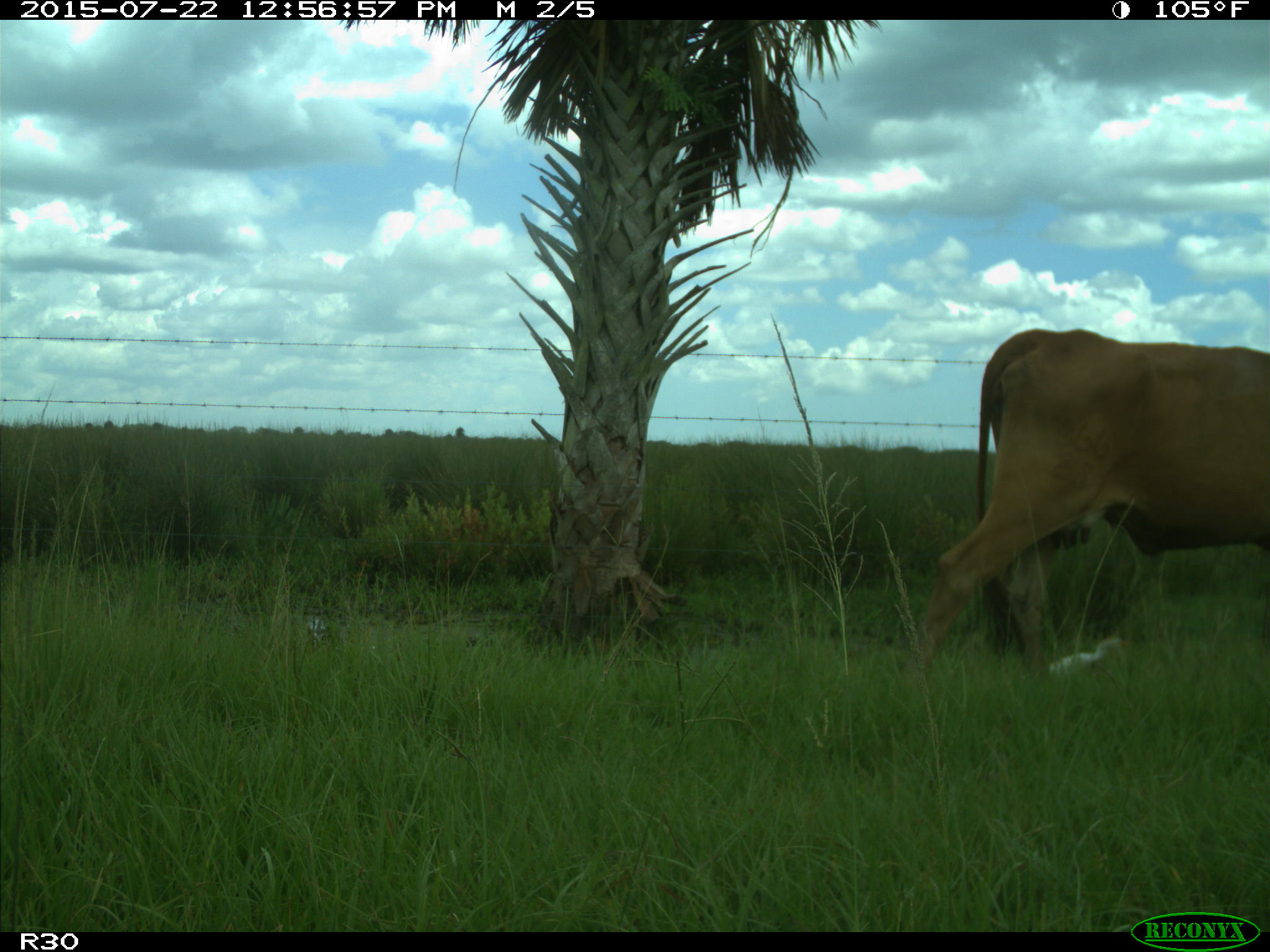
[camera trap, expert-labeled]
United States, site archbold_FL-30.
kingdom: Animalia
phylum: Chordata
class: Mammalia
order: Artiodactyla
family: Bovidae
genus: Bos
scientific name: Bos taurus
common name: domestic cow